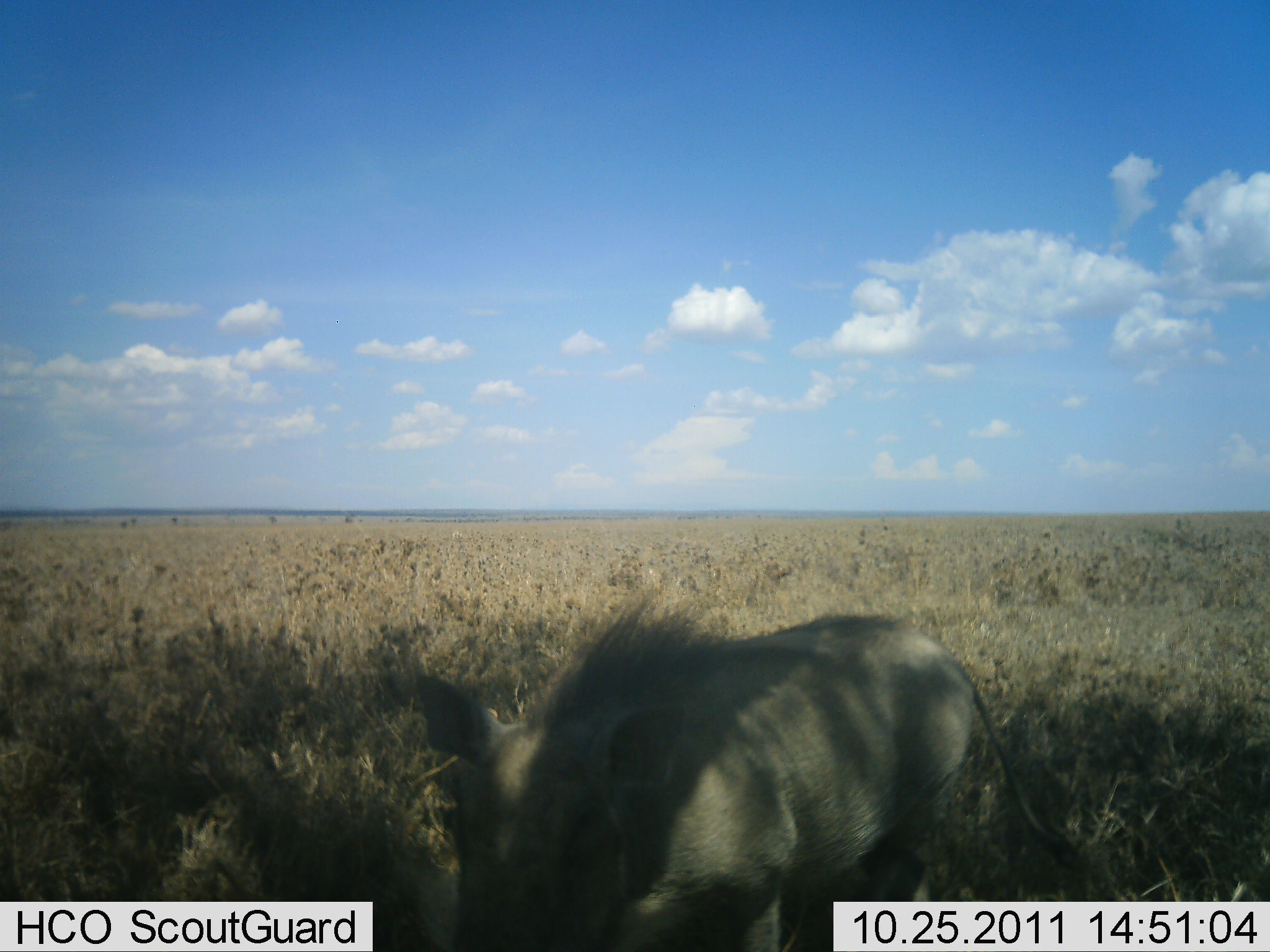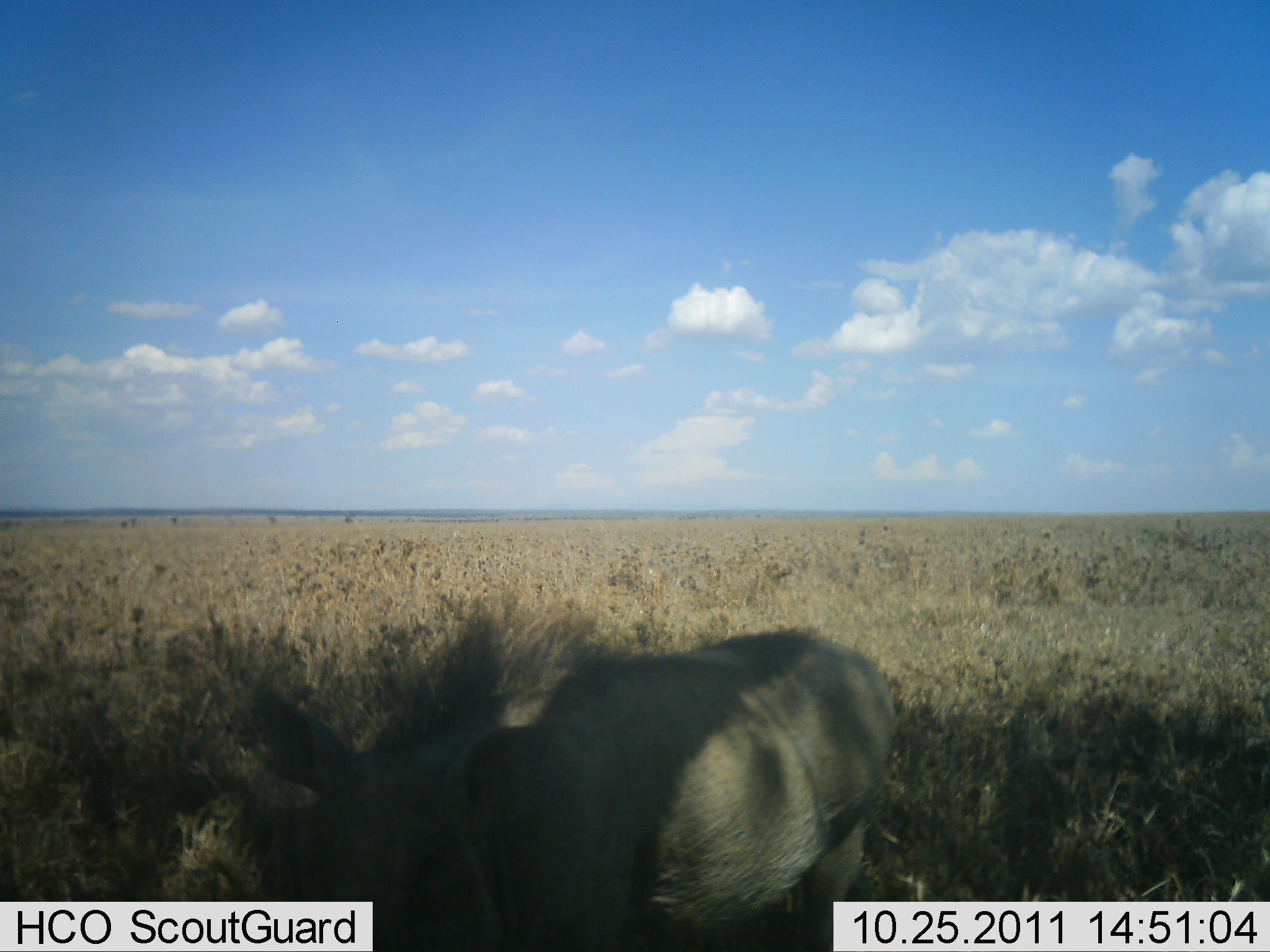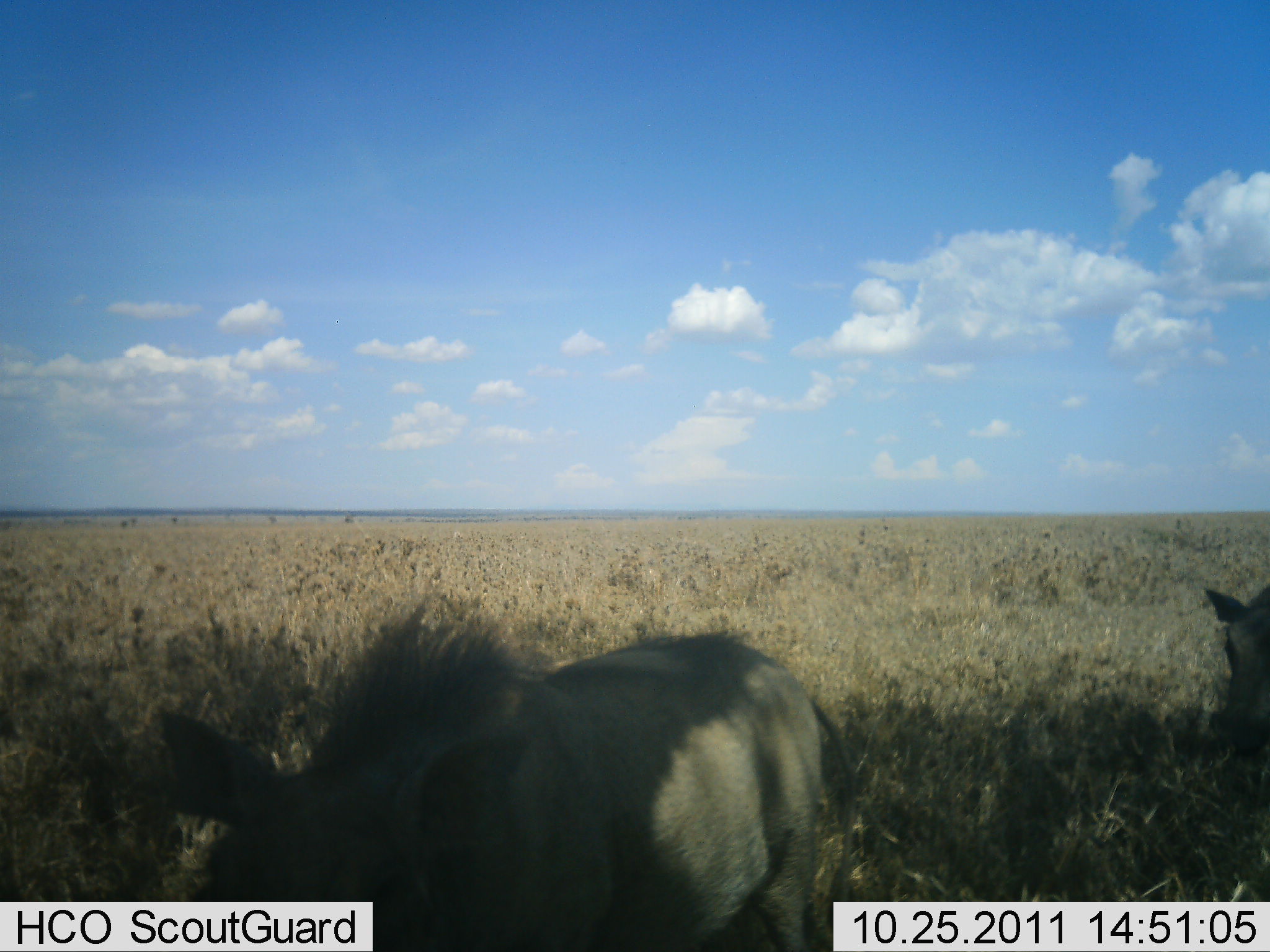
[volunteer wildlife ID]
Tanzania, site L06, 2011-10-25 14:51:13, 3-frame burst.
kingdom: Animalia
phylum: Chordata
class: Mammalia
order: Artiodactyla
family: Suidae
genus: Phacochoerus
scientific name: Phacochoerus africanus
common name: warthog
Warthog (Phacochoerus africanus), count 2. Behavior (volunteer vote fractions): standing 14%, resting 0%, moving 93%, interacting 0%. Young present (vote fraction): 0%. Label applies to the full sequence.